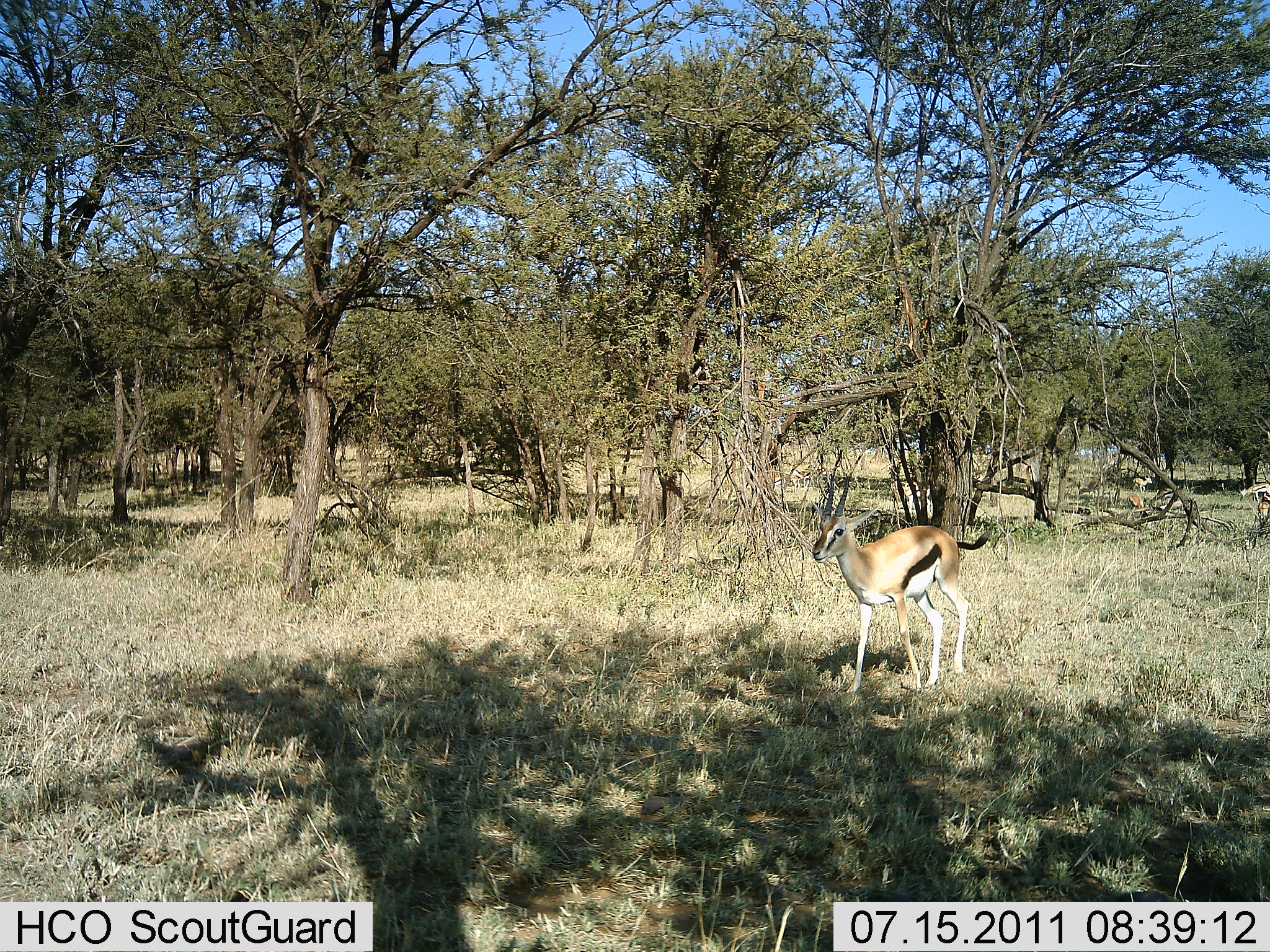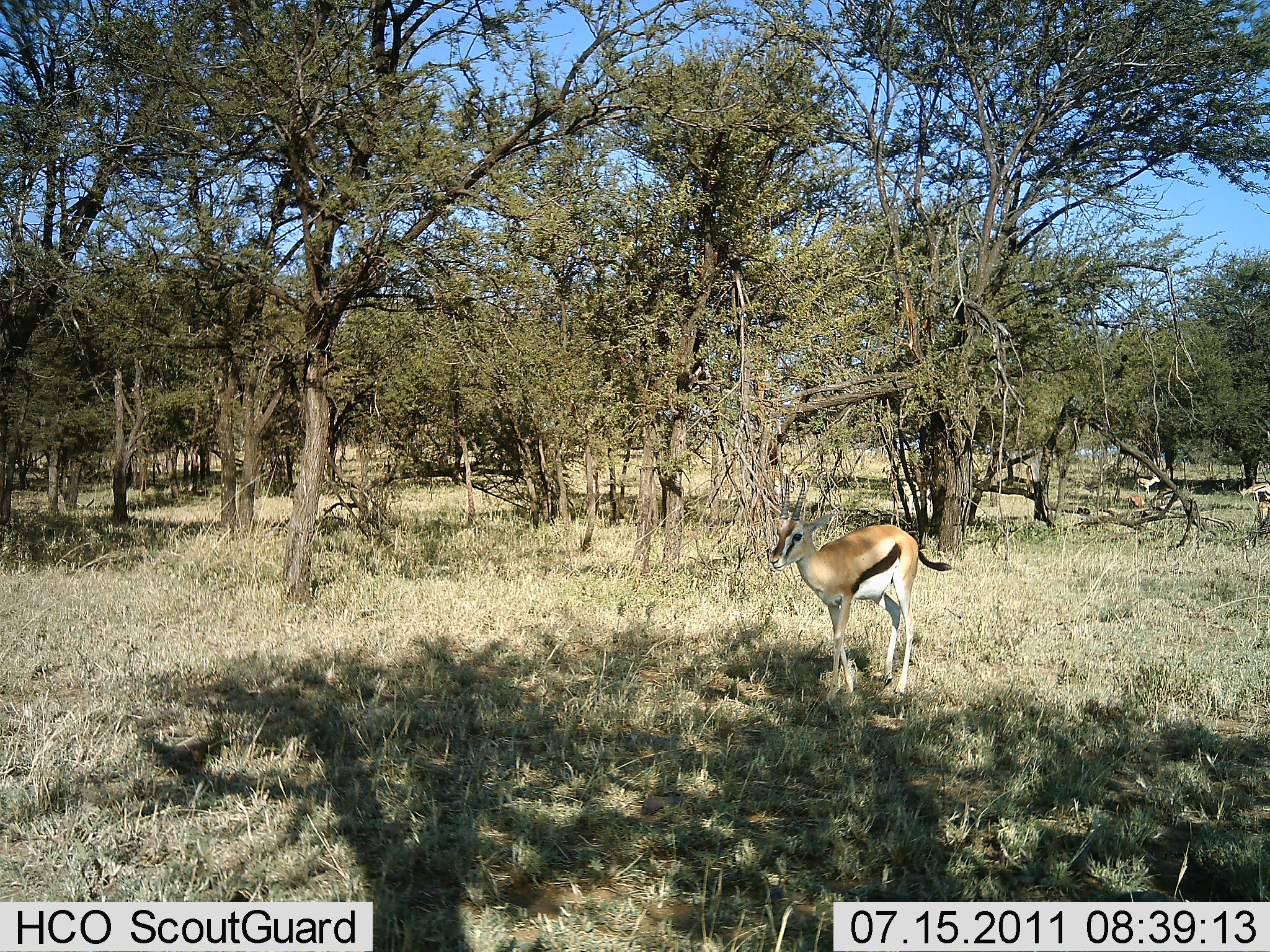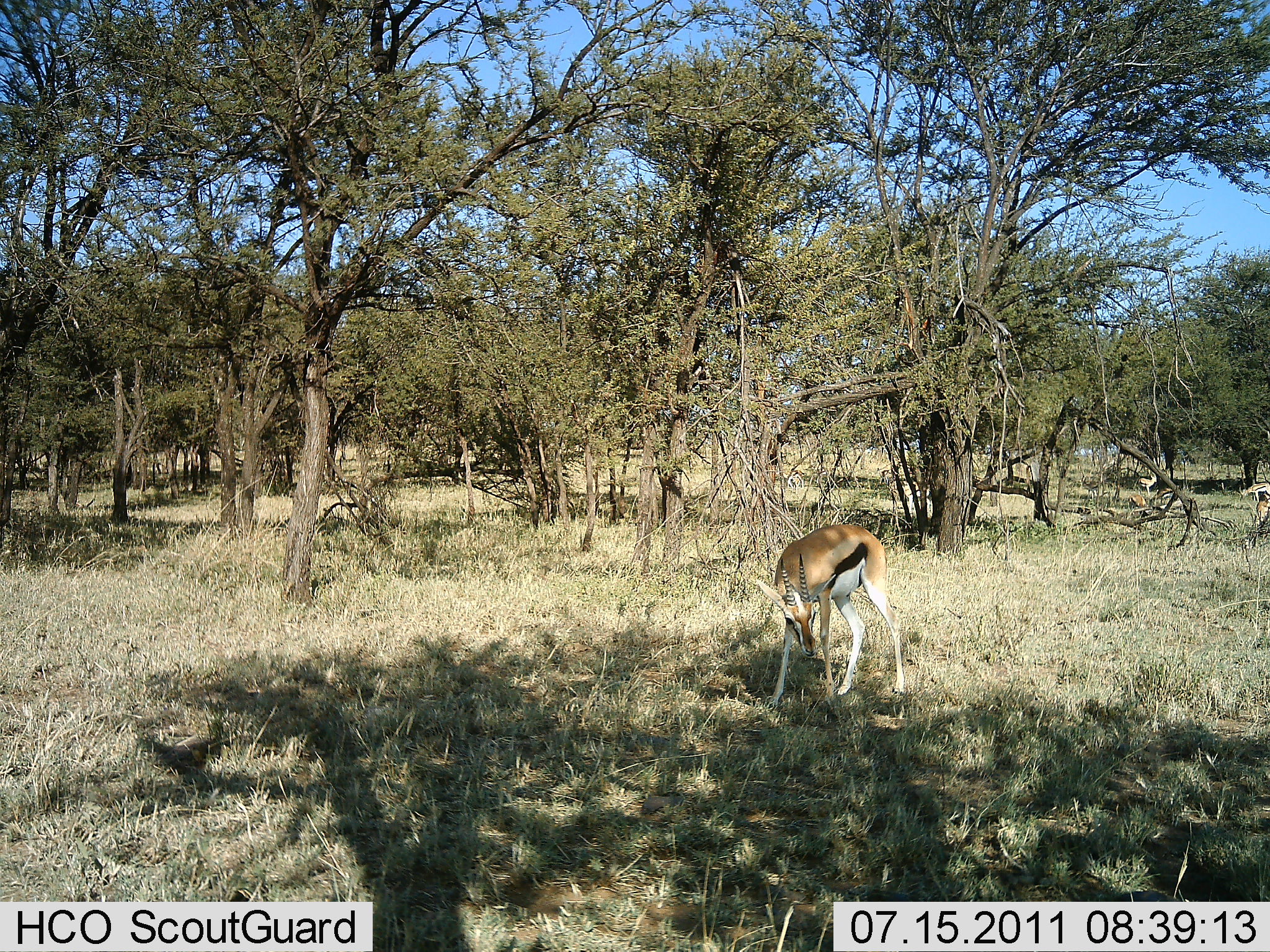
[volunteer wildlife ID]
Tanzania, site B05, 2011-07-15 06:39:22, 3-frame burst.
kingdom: Animalia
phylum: Chordata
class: Mammalia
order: Artiodactyla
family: Bovidae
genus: Eudorcas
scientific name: Eudorcas thomsonii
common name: thomson's gazelle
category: gazellethomsons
Gazellethomsons (thomson's gazelle) (Eudorcas thomsonii), count 4. Behavior (volunteer vote fractions): standing 71%, resting 0%, moving 43%, interacting 0%. Young present (vote fraction): 0%. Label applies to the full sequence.